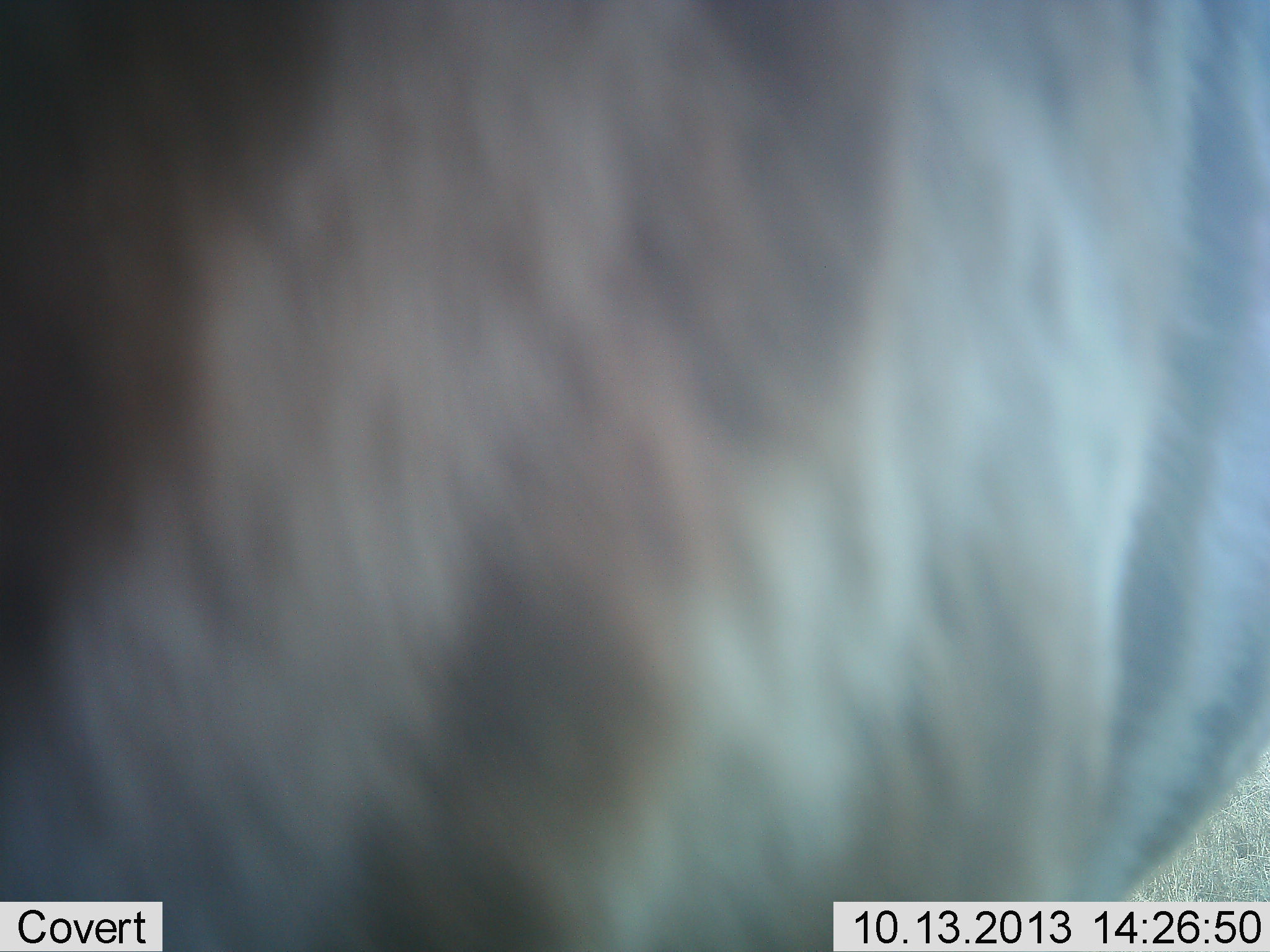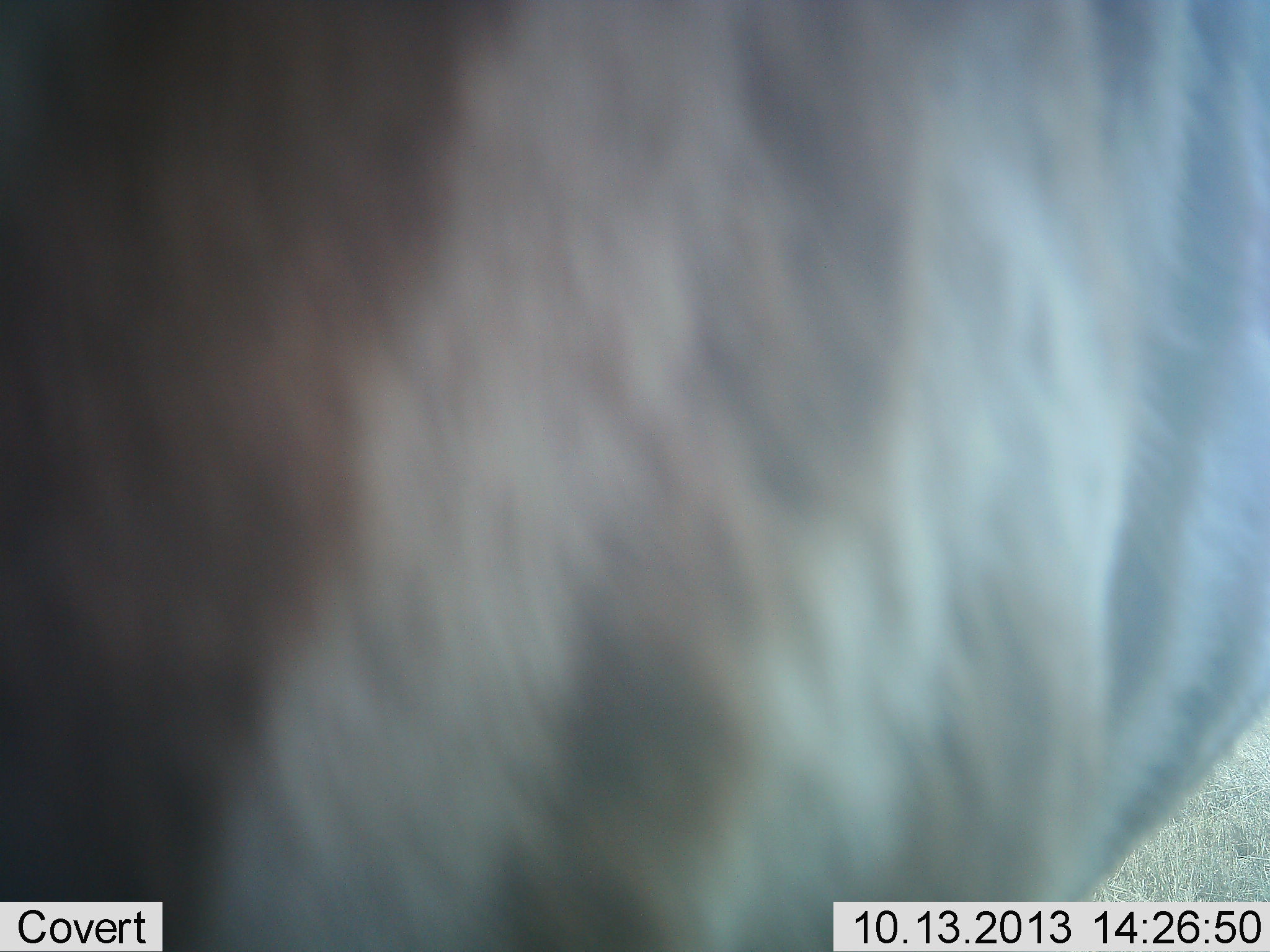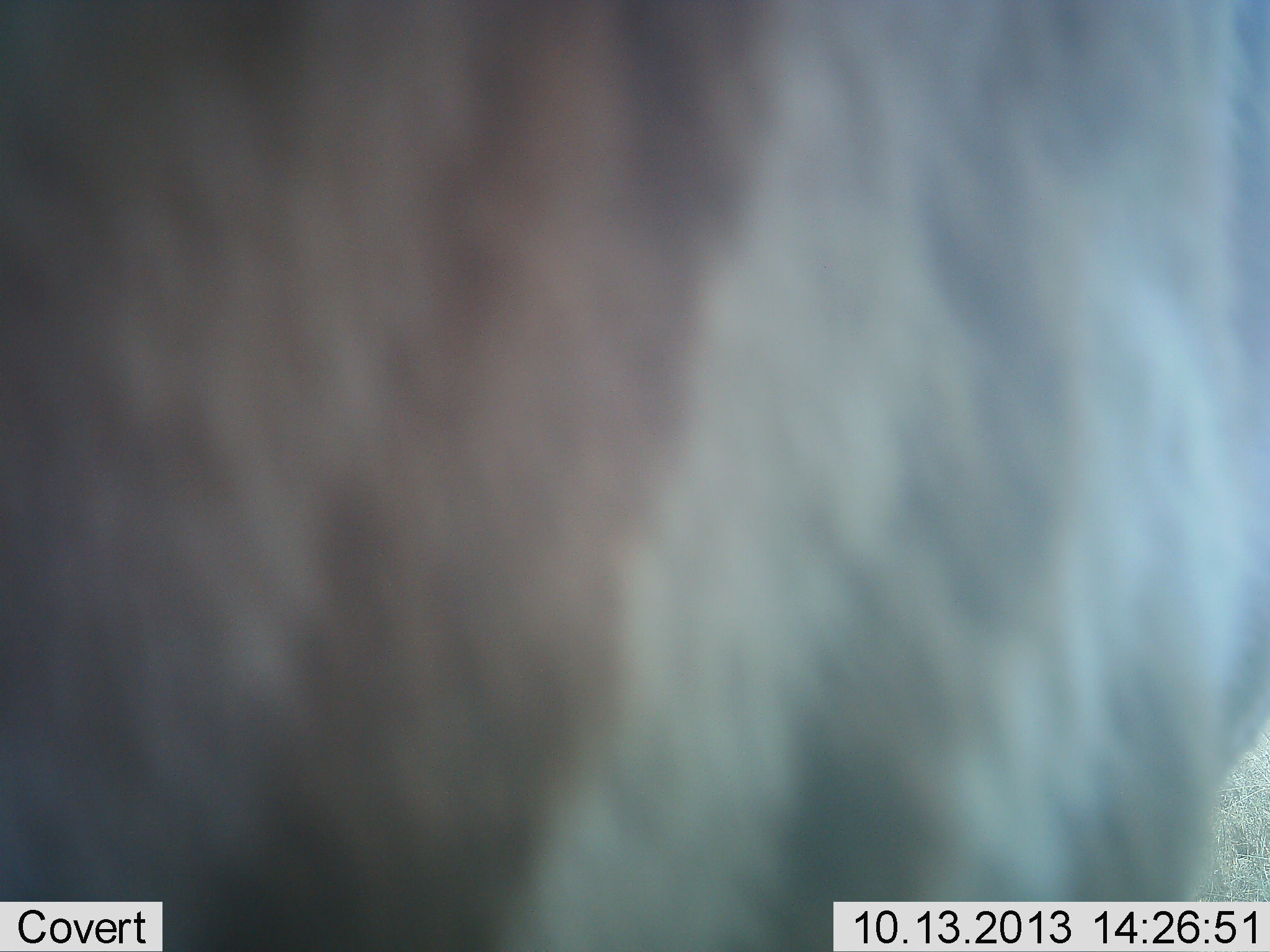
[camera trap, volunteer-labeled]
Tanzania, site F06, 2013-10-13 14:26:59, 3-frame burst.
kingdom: Animalia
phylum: Chordata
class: Mammalia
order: Artiodactyla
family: Bovidae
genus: Connochaetes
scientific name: Connochaetes taurinus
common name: blue wildebeest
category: wildebeest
Wildebeest (blue wildebeest) (Connochaetes taurinus), count 1. Behavior (volunteer vote fractions): standing 100%, resting 0%, moving 0%, interacting 0%. Young present (vote fraction): 0%. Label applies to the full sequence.